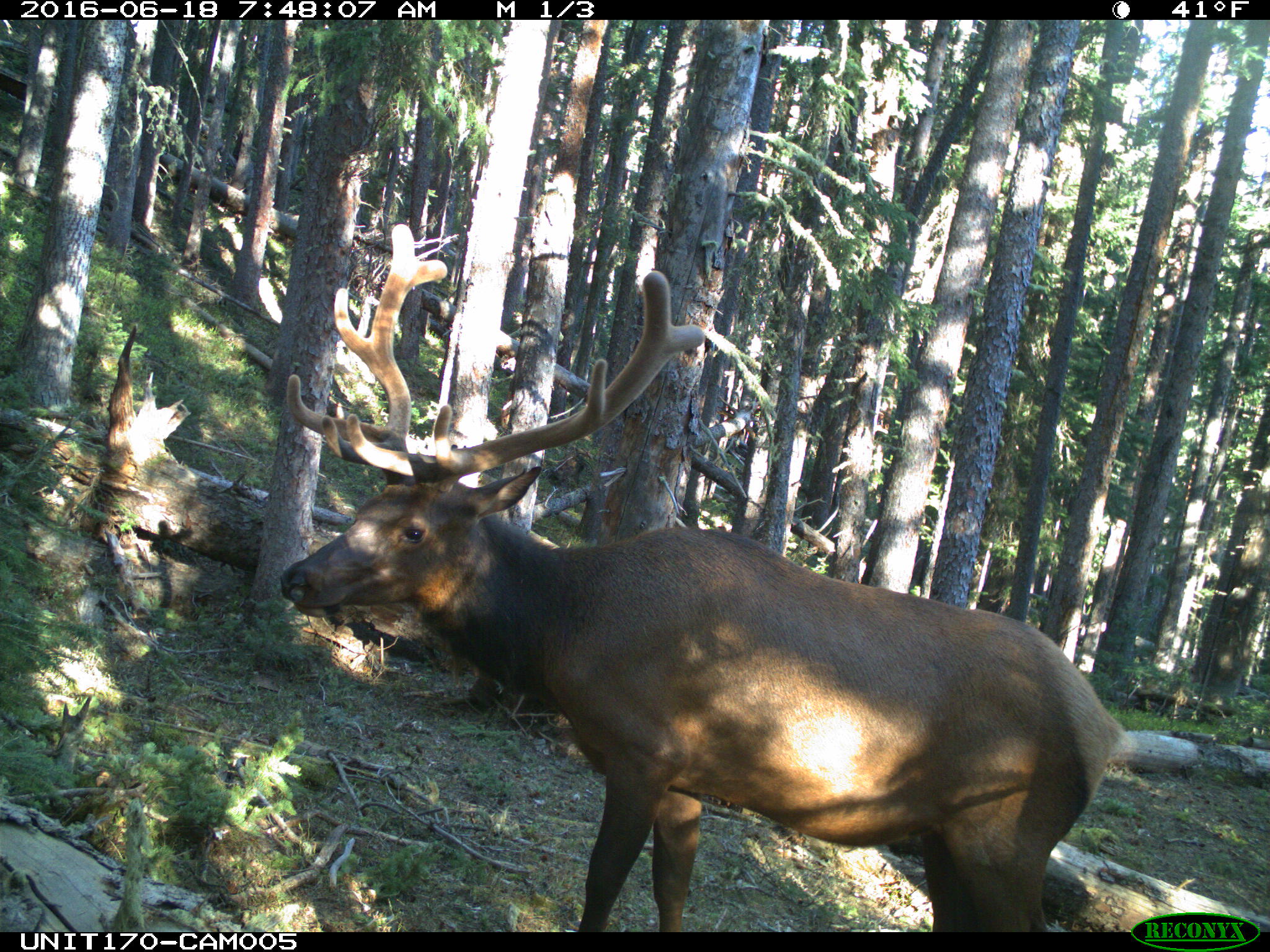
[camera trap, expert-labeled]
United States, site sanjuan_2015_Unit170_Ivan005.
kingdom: Animalia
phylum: Chordata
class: Mammalia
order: Artiodactyla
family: Cervidae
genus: Cervus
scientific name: Cervus elaphus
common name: red deer